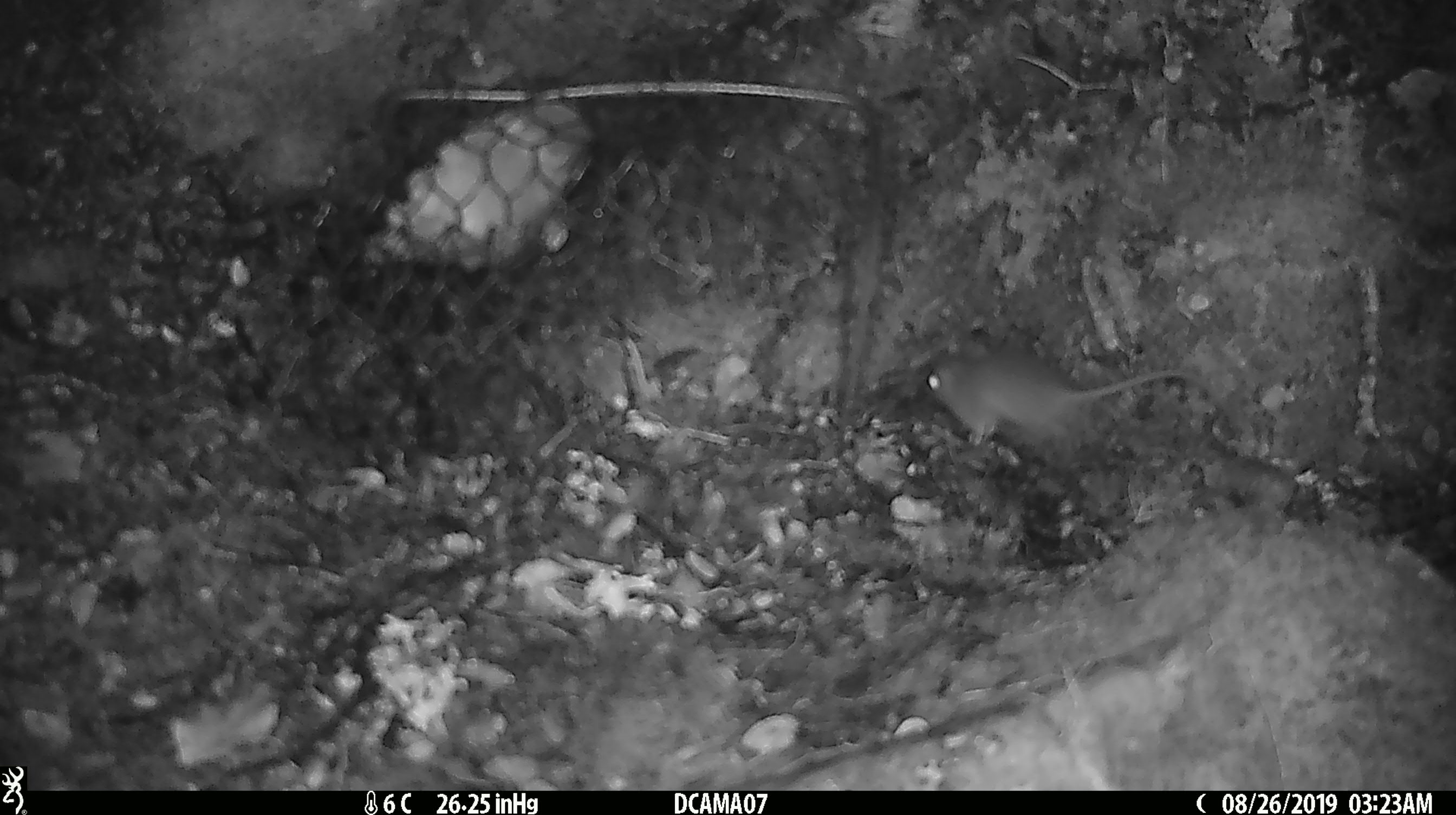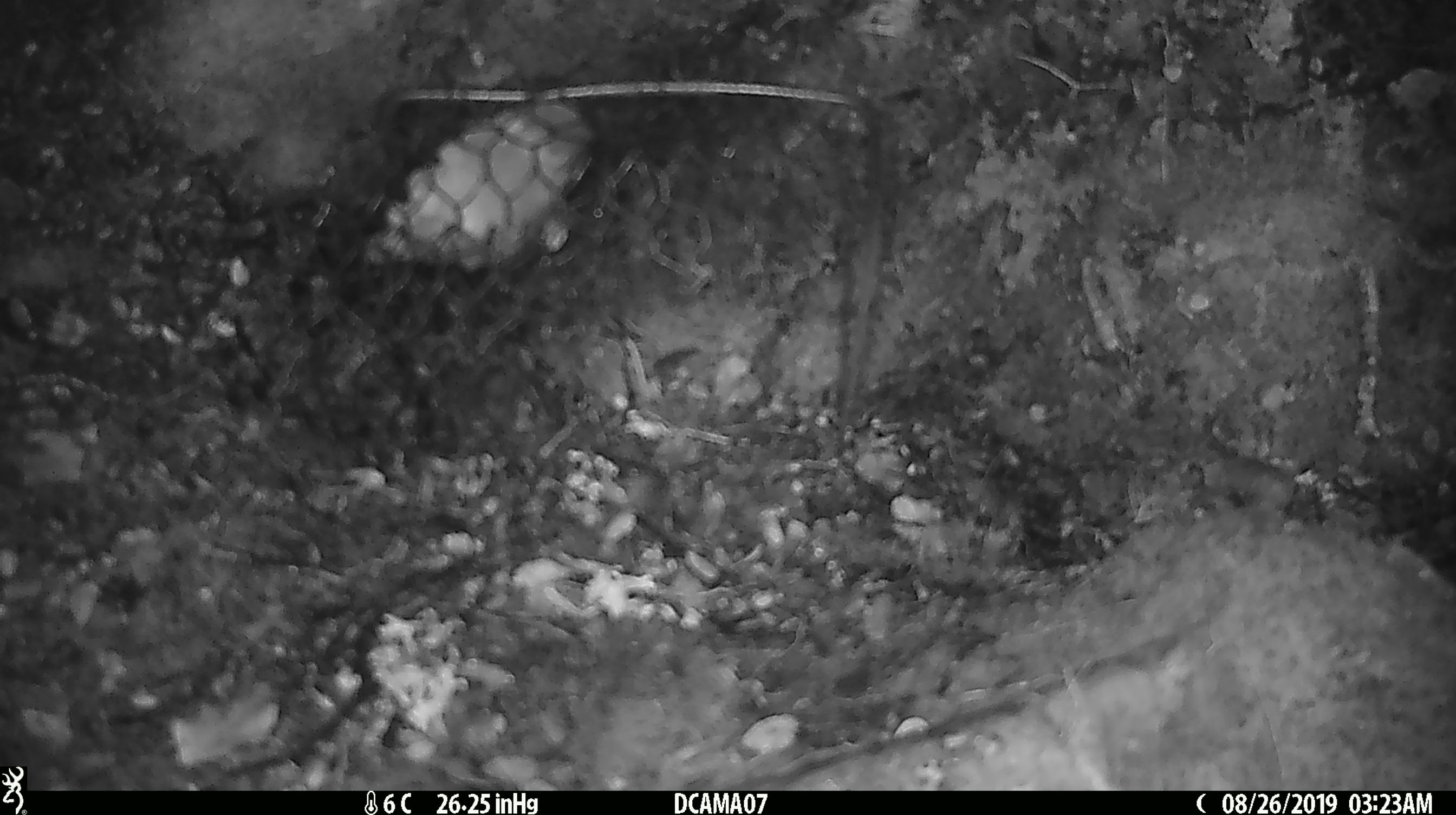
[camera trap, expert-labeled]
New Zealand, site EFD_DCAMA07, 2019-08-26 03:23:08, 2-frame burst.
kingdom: Animalia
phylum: Chordata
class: Mammalia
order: Rodentia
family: Muridae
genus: Mus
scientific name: Mus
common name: mouse